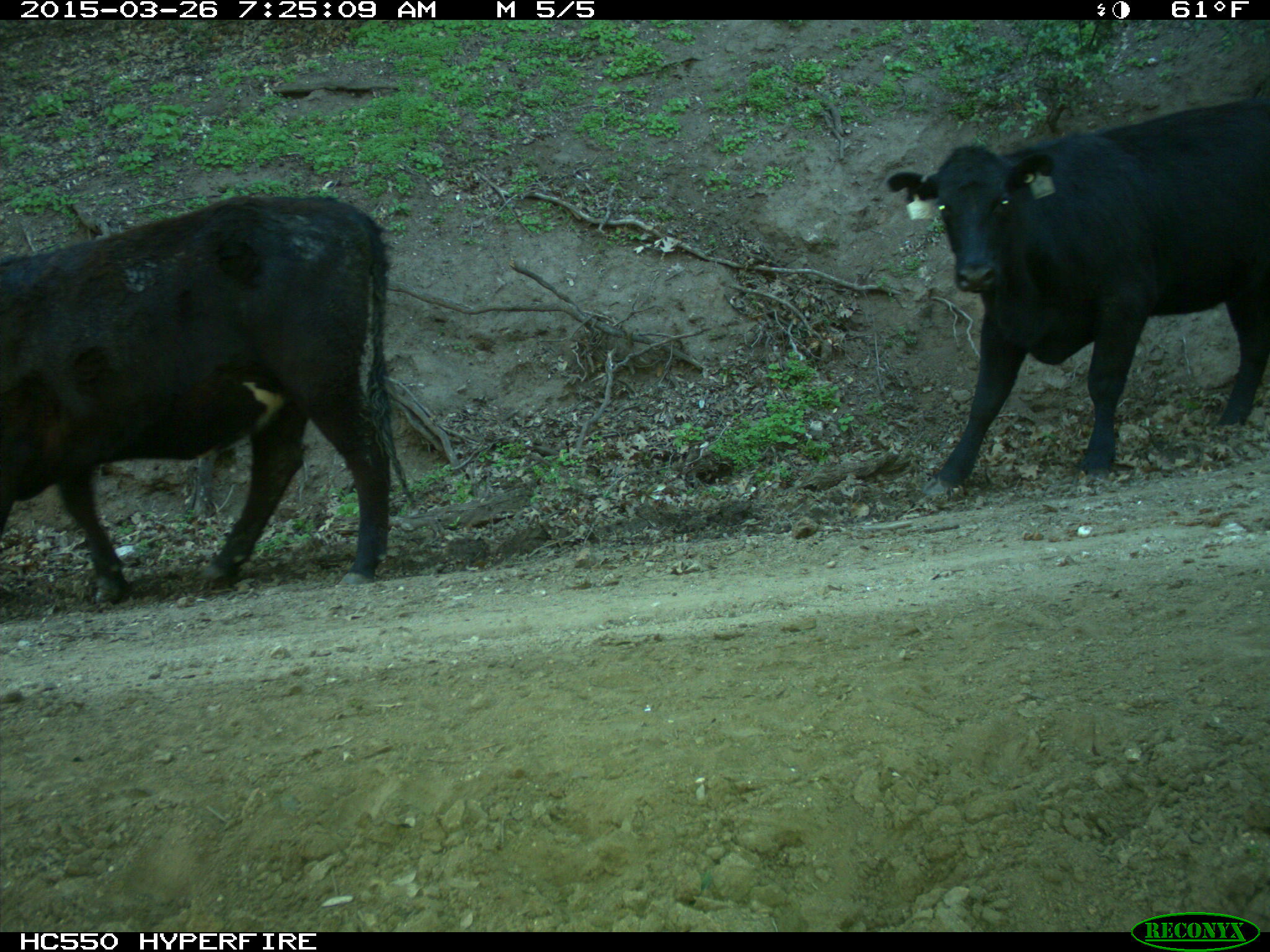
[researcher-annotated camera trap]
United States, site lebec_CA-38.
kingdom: Animalia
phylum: Chordata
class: Mammalia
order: Artiodactyla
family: Bovidae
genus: Bos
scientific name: Bos taurus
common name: domestic cow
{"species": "Bos taurus (domestic cow)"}